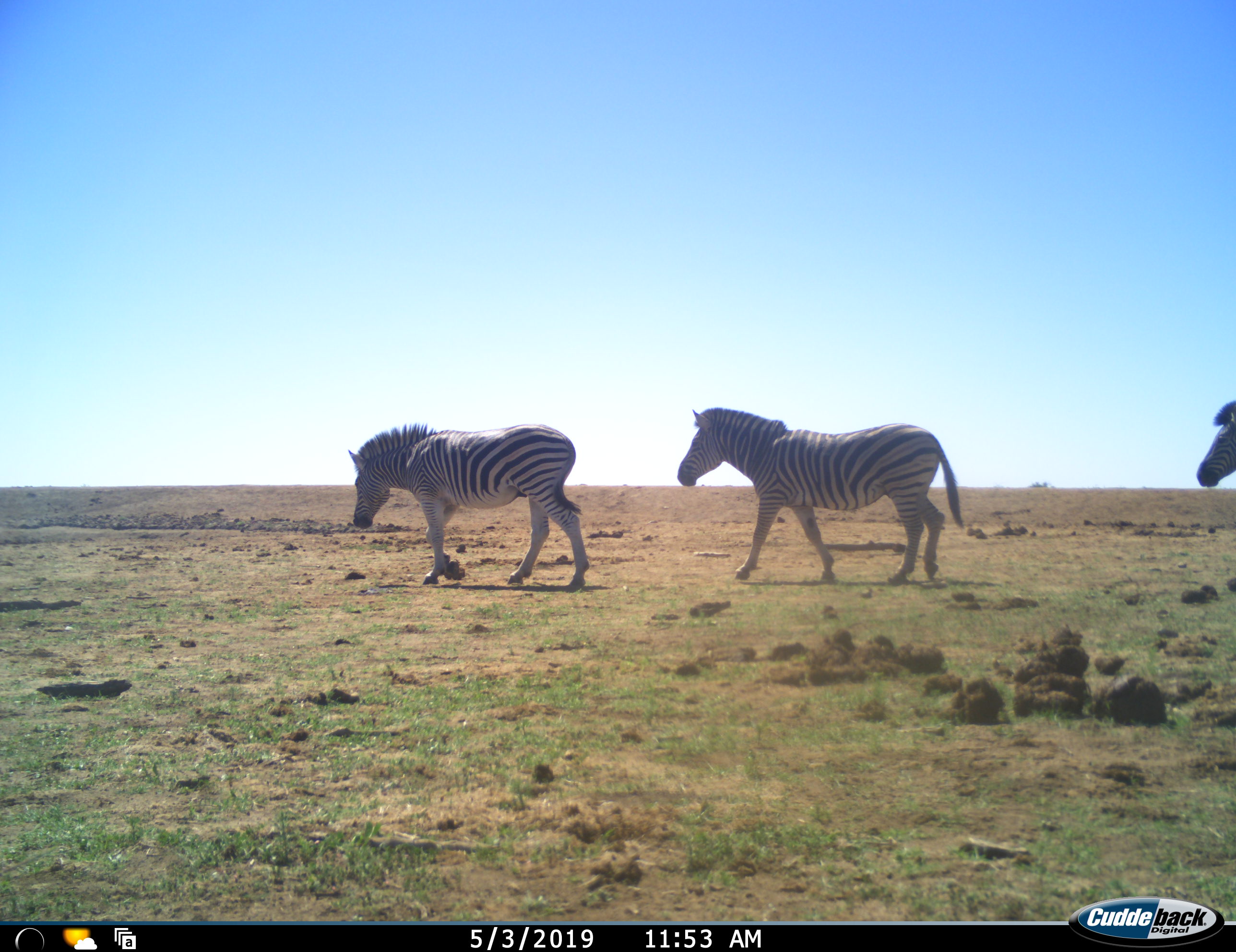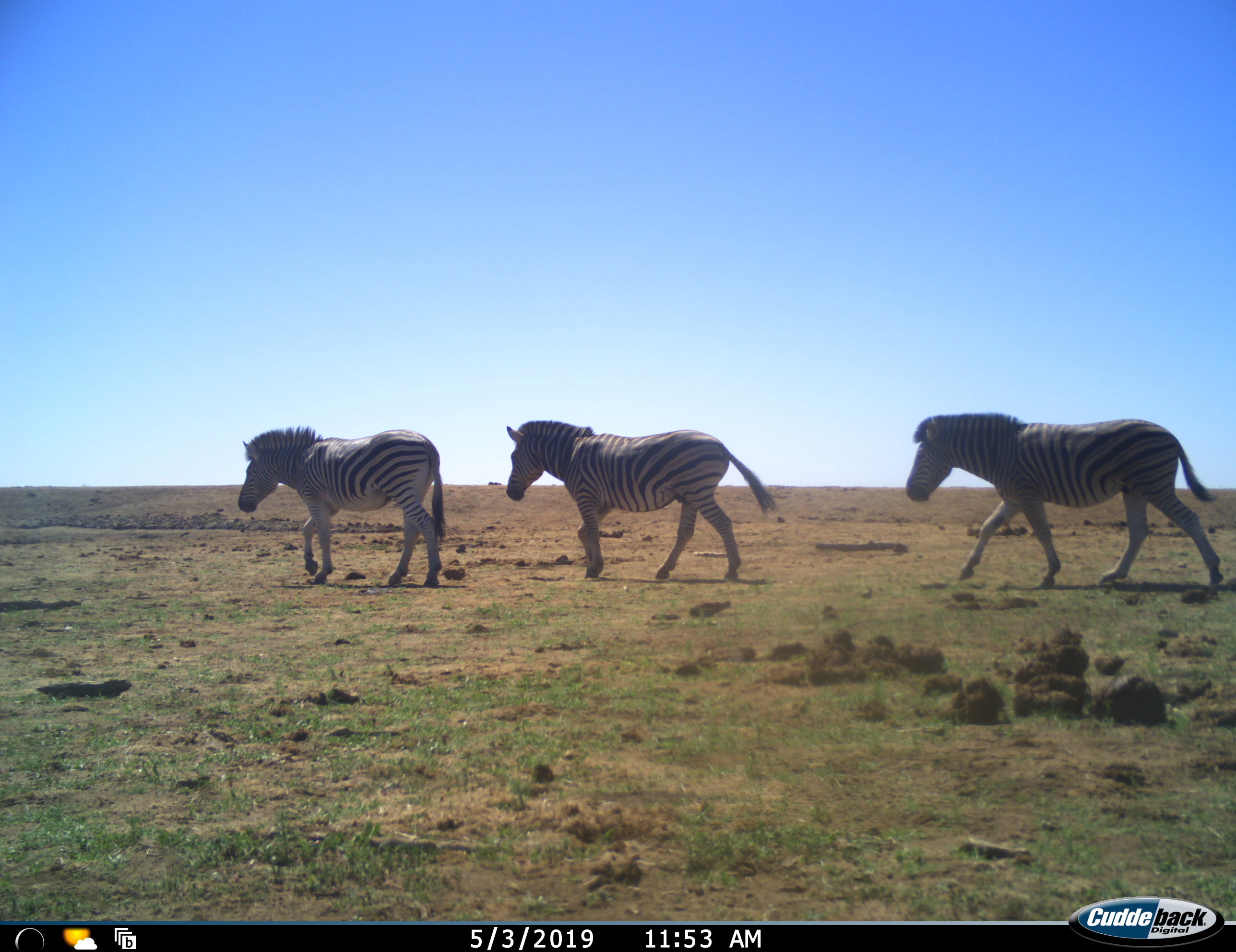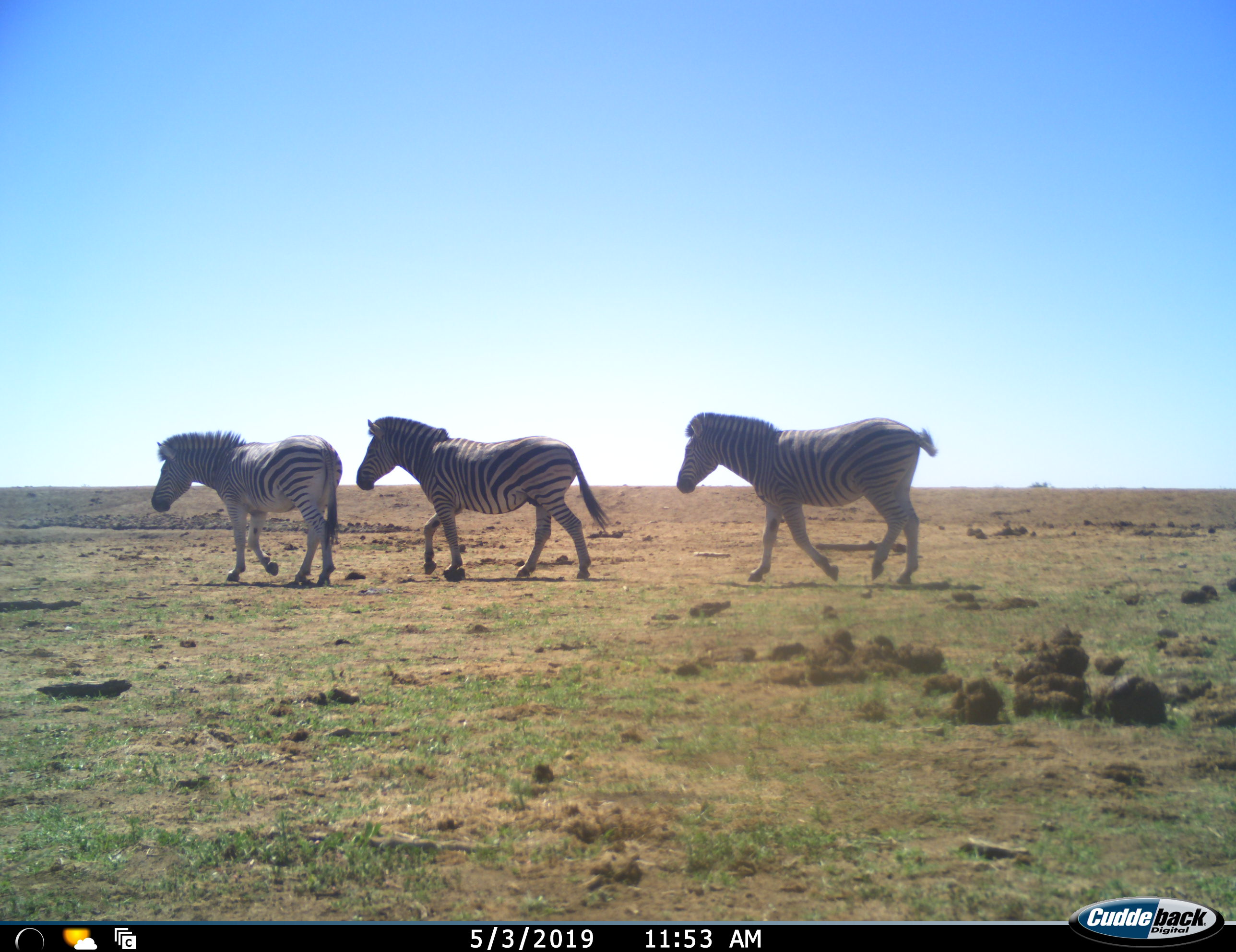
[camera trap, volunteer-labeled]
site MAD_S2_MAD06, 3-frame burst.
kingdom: Animalia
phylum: Chordata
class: Mammalia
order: Perissodactyla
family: Equidae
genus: Equus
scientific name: Equus quagga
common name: plains zebra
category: zebraplains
Zebraplains (plains zebra) (Equus quagga), count 3. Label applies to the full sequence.